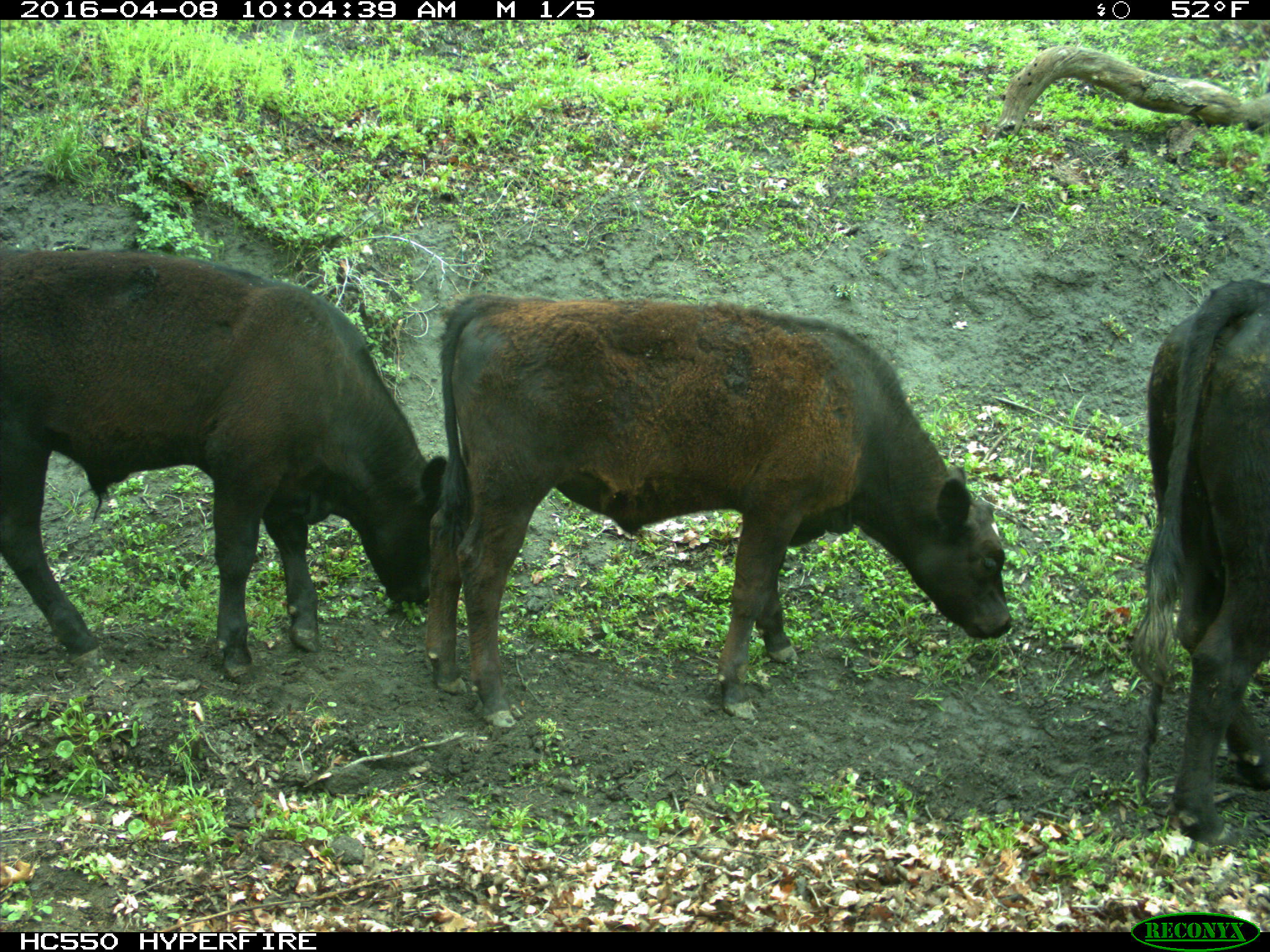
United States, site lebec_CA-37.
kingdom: Animalia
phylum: Chordata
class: Mammalia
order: Artiodactyla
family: Bovidae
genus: Bos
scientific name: Bos taurus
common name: domestic cow